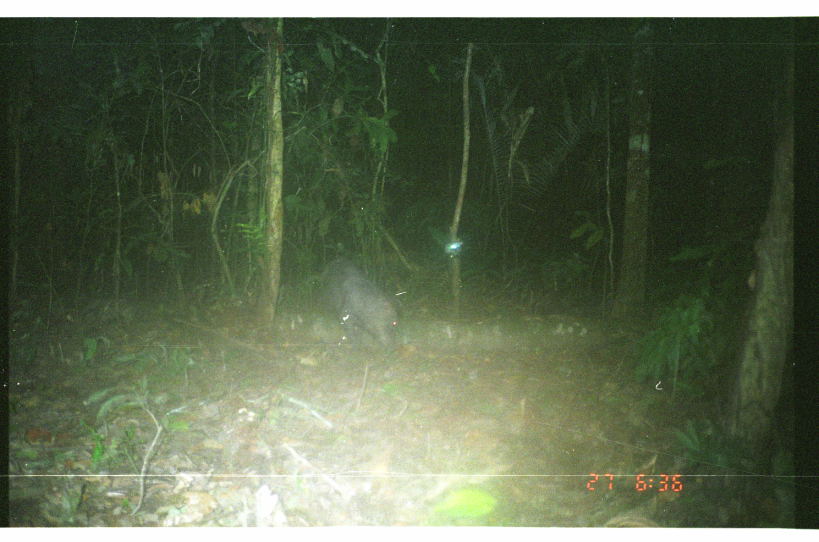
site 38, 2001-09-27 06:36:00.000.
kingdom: Animalia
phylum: Chordata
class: Mammalia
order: Artiodactyla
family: Tayassuidae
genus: Tayassu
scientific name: Tayassu pecari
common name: white-lipped peccary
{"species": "Tayassu pecari (white-lipped peccary)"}